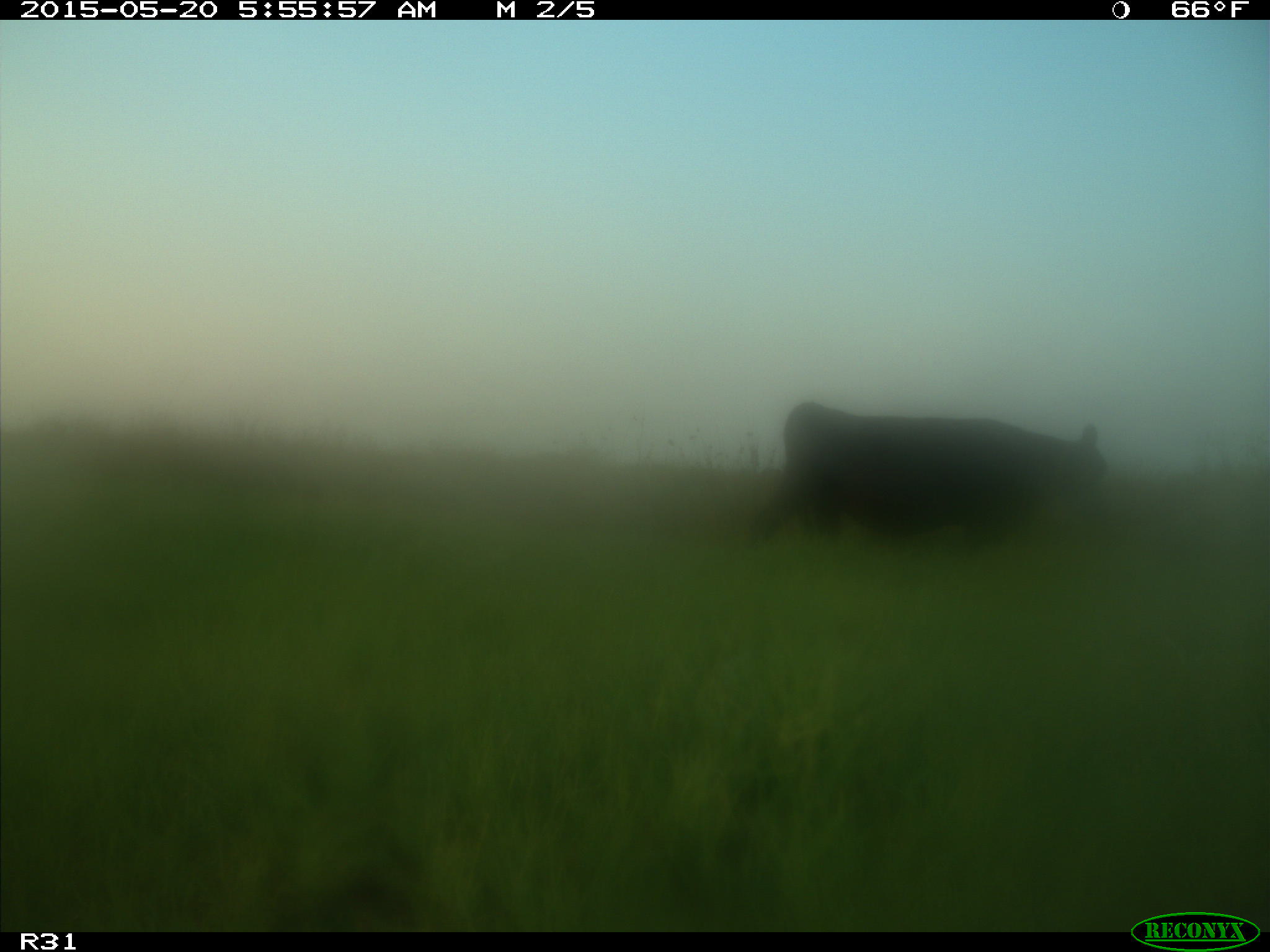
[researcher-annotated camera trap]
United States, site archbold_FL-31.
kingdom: Animalia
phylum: Chordata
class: Mammalia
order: Artiodactyla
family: Bovidae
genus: Bos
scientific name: Bos taurus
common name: domestic cow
Bos taurus (domestic cow).